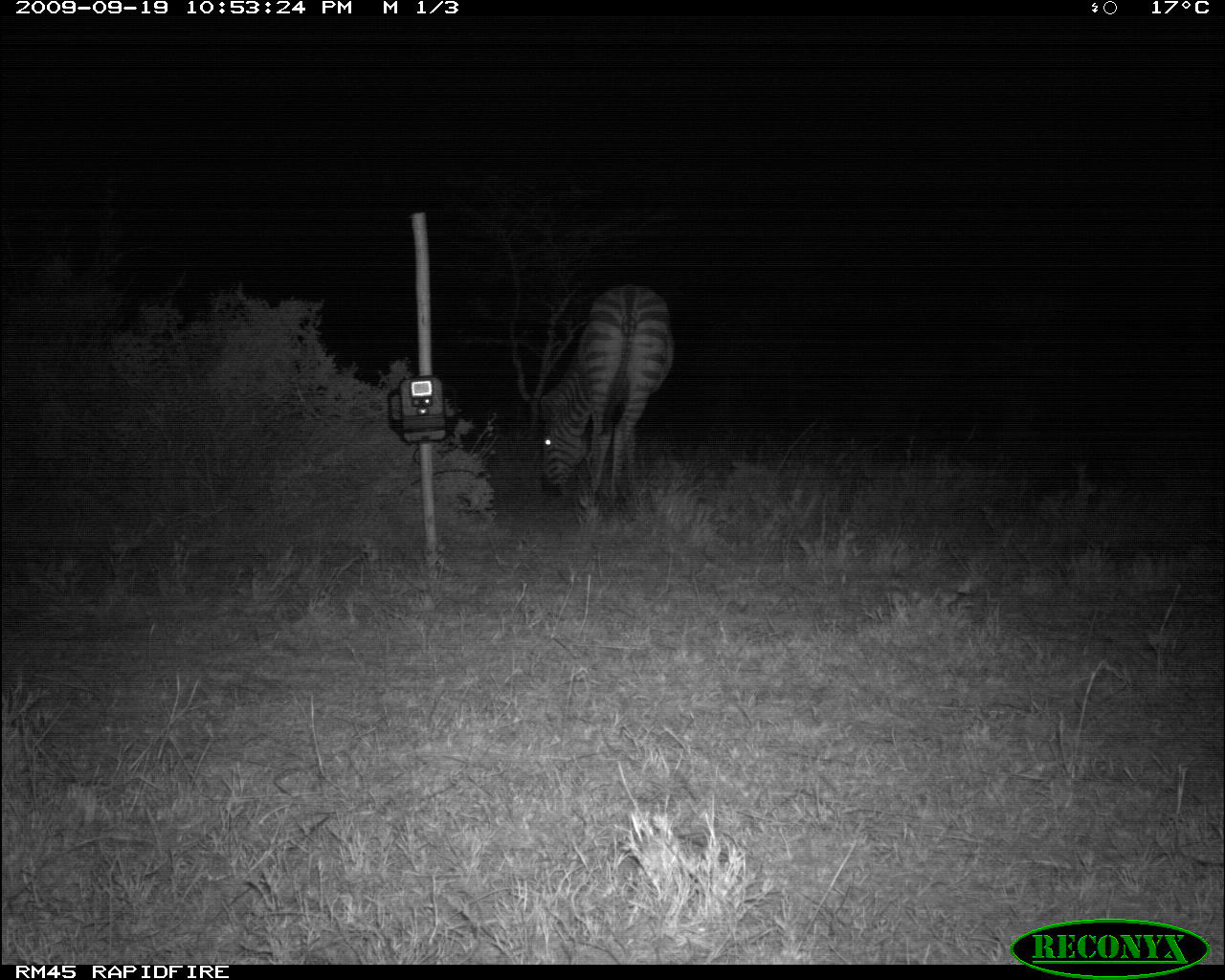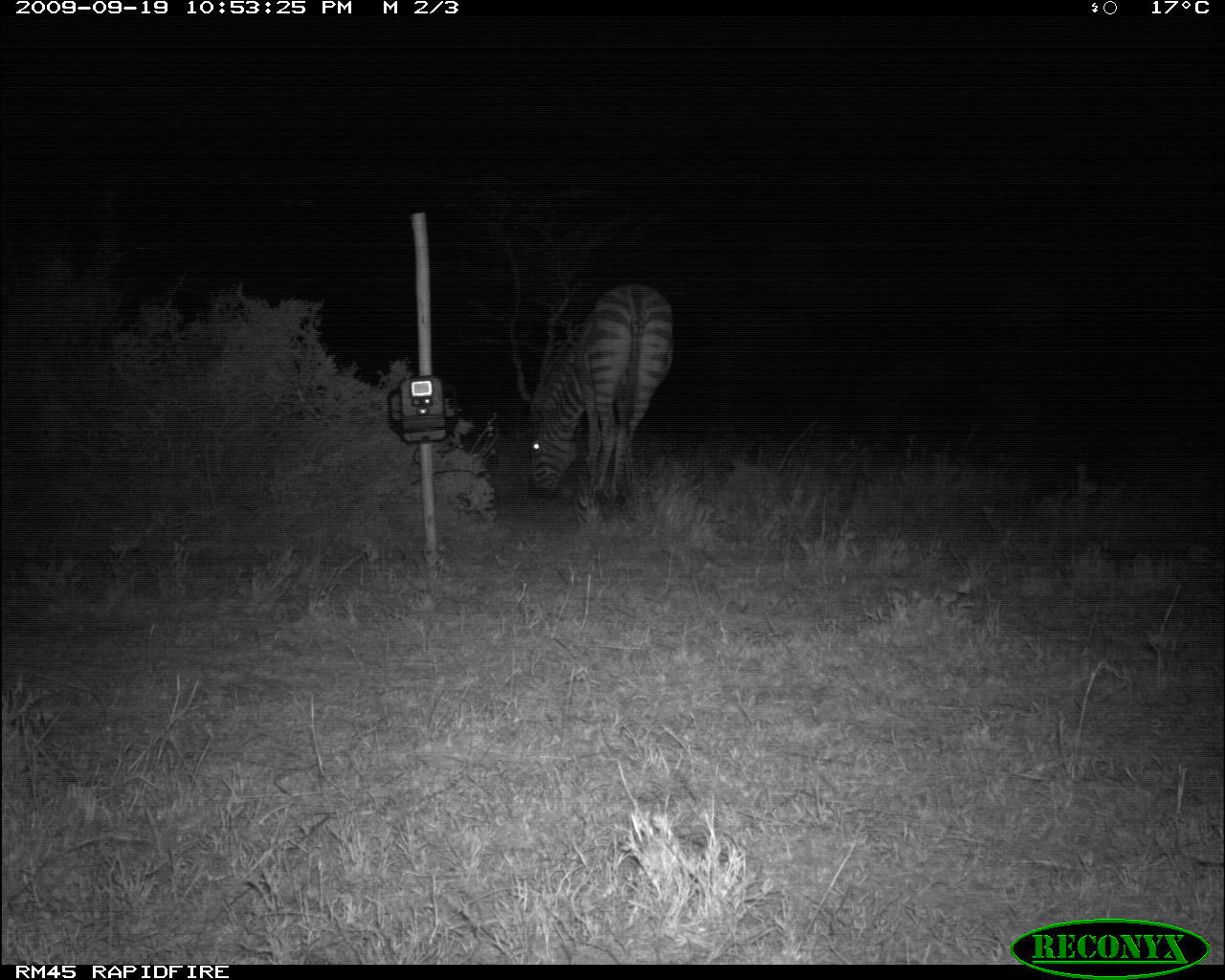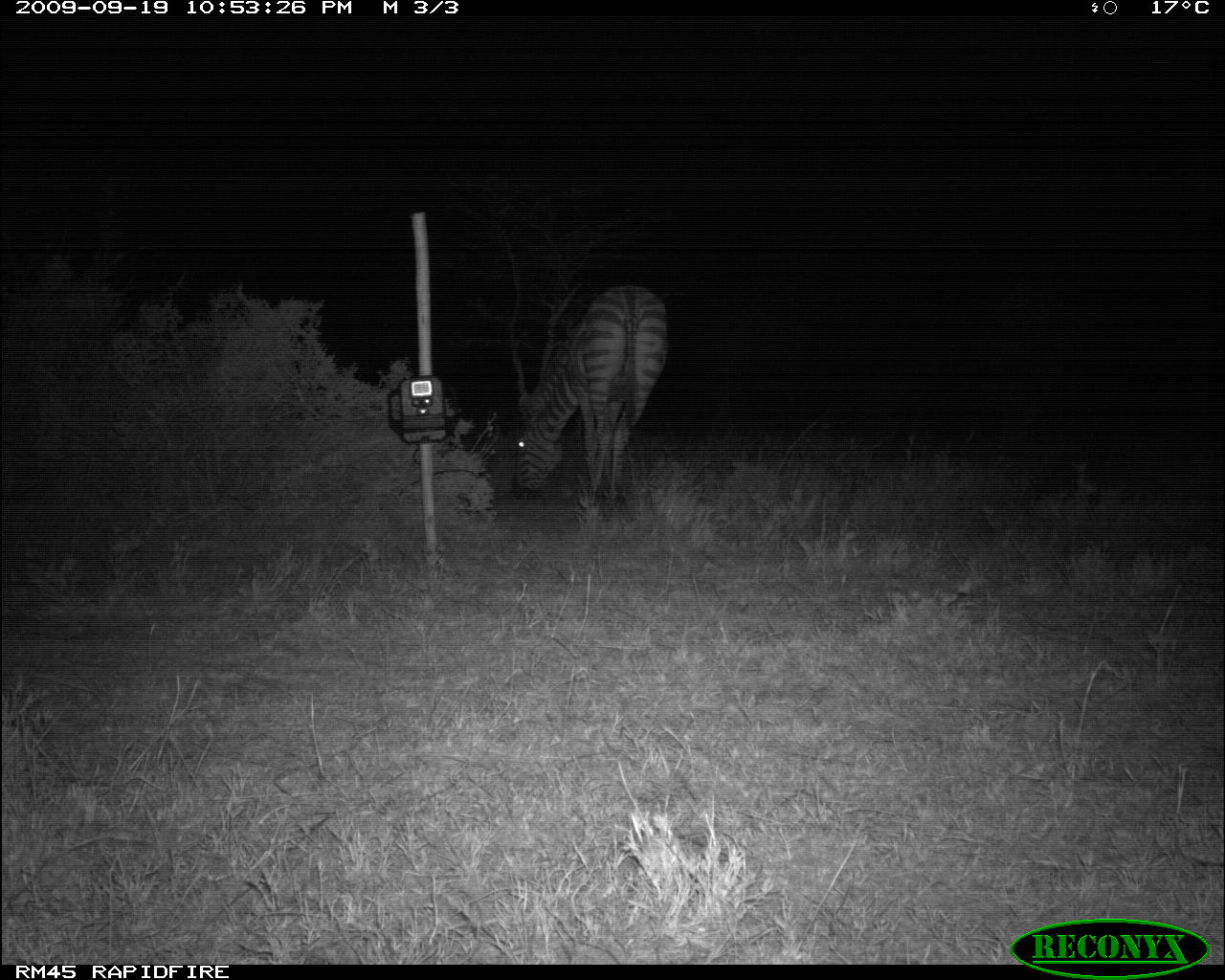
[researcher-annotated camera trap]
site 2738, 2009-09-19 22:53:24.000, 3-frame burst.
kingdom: Animalia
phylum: Chordata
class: Mammalia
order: Perissodactyla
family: Equidae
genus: Equus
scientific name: Equus quagga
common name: plains zebra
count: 1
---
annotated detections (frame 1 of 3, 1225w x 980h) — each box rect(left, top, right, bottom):
equus quagga: rect(538, 285, 676, 527)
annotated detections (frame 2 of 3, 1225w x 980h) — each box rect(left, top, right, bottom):
equus quagga: rect(517, 285, 675, 522)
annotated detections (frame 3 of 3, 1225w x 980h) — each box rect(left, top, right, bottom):
equus quagga: rect(510, 258, 672, 517)